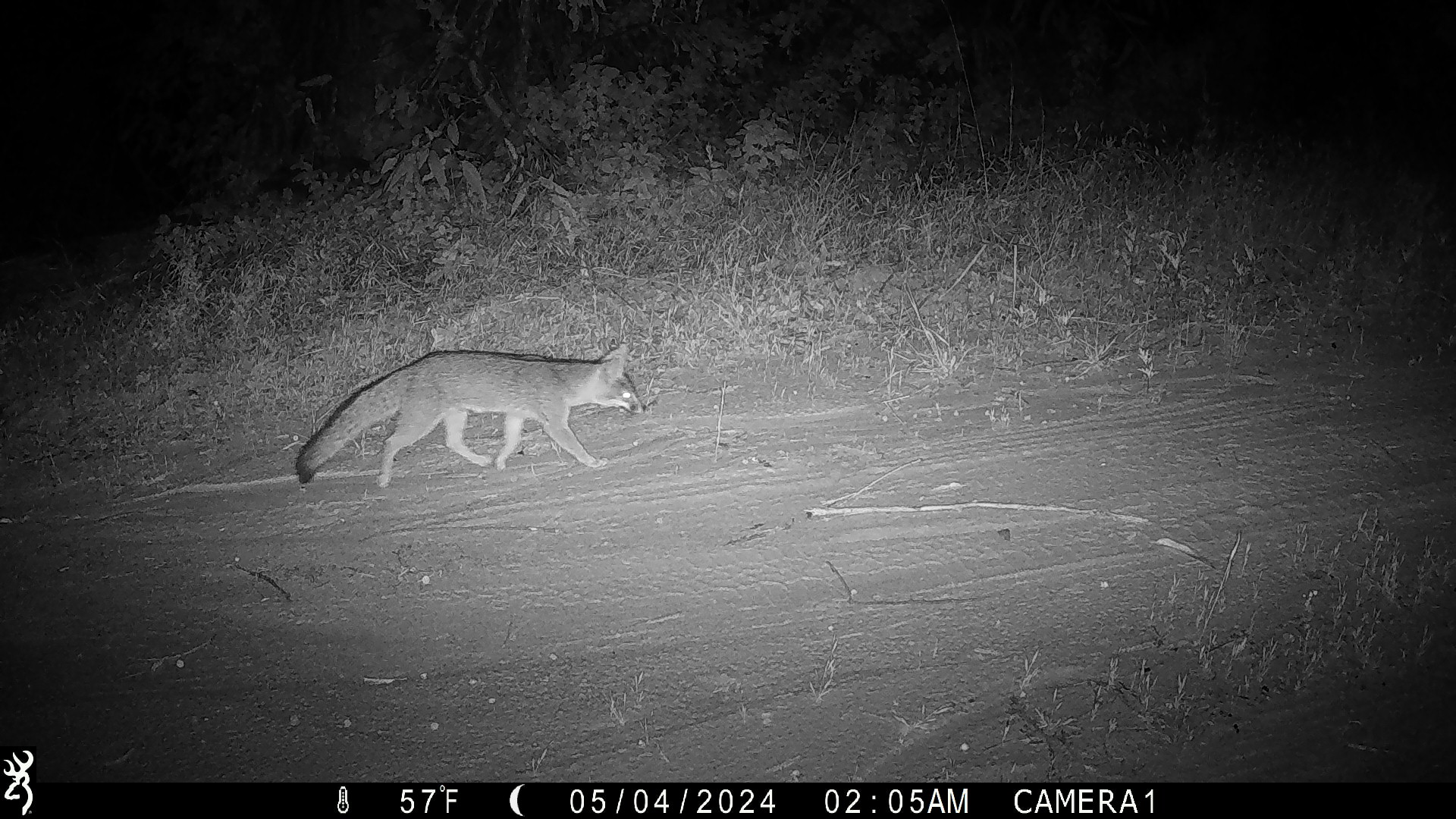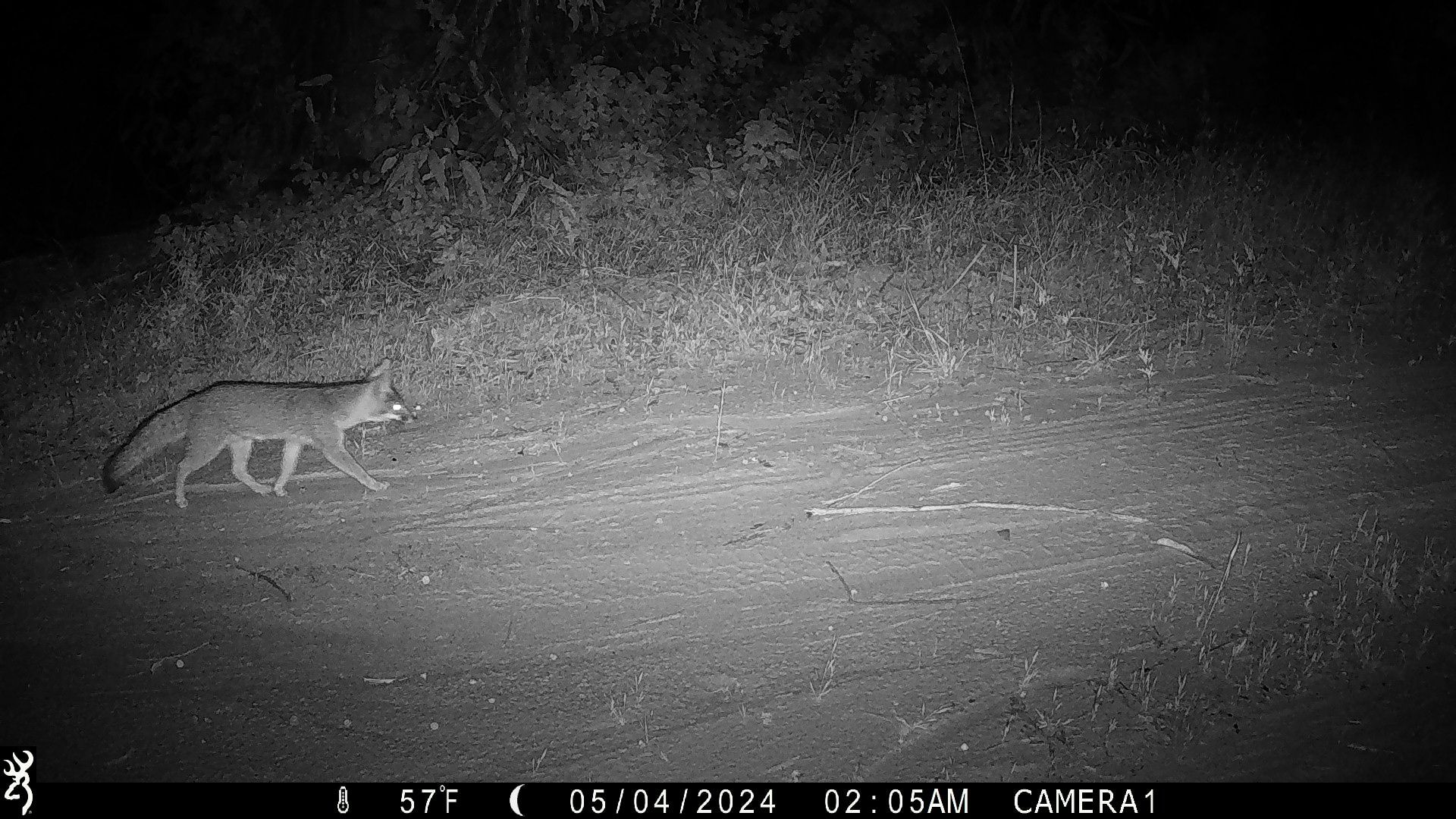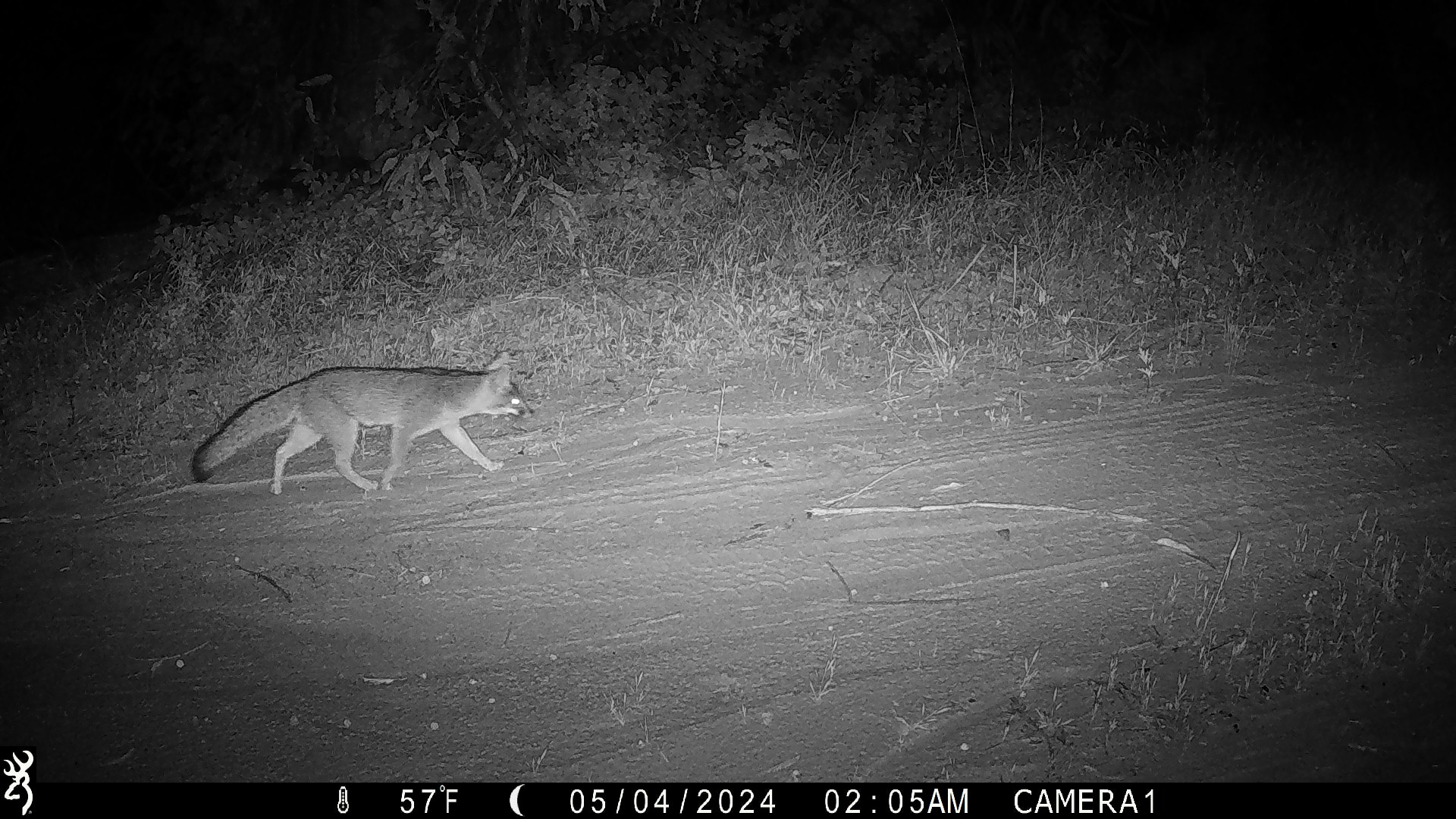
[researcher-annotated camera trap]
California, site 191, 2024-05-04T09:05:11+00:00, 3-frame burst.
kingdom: Animalia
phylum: Chordata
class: Mammalia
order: Carnivora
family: Canidae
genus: Urocyon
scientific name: Urocyon cinereoargenteus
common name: gray fox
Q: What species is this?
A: Gray fox (Urocyon cinereoargenteus).